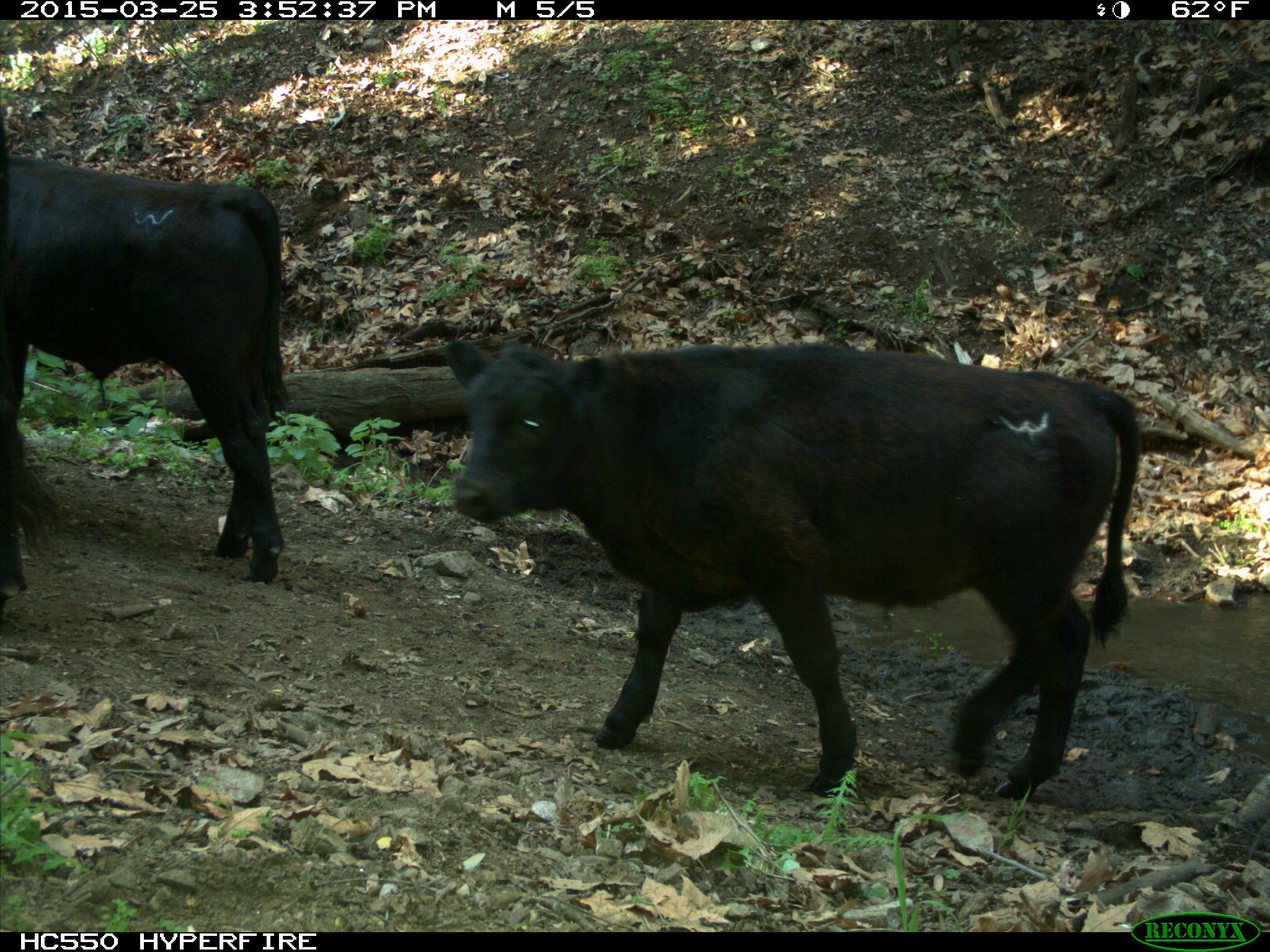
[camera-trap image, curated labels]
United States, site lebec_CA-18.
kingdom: Animalia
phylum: Chordata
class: Mammalia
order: Artiodactyla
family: Bovidae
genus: Bos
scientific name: Bos taurus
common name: domestic cow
Bos taurus (domestic cow).